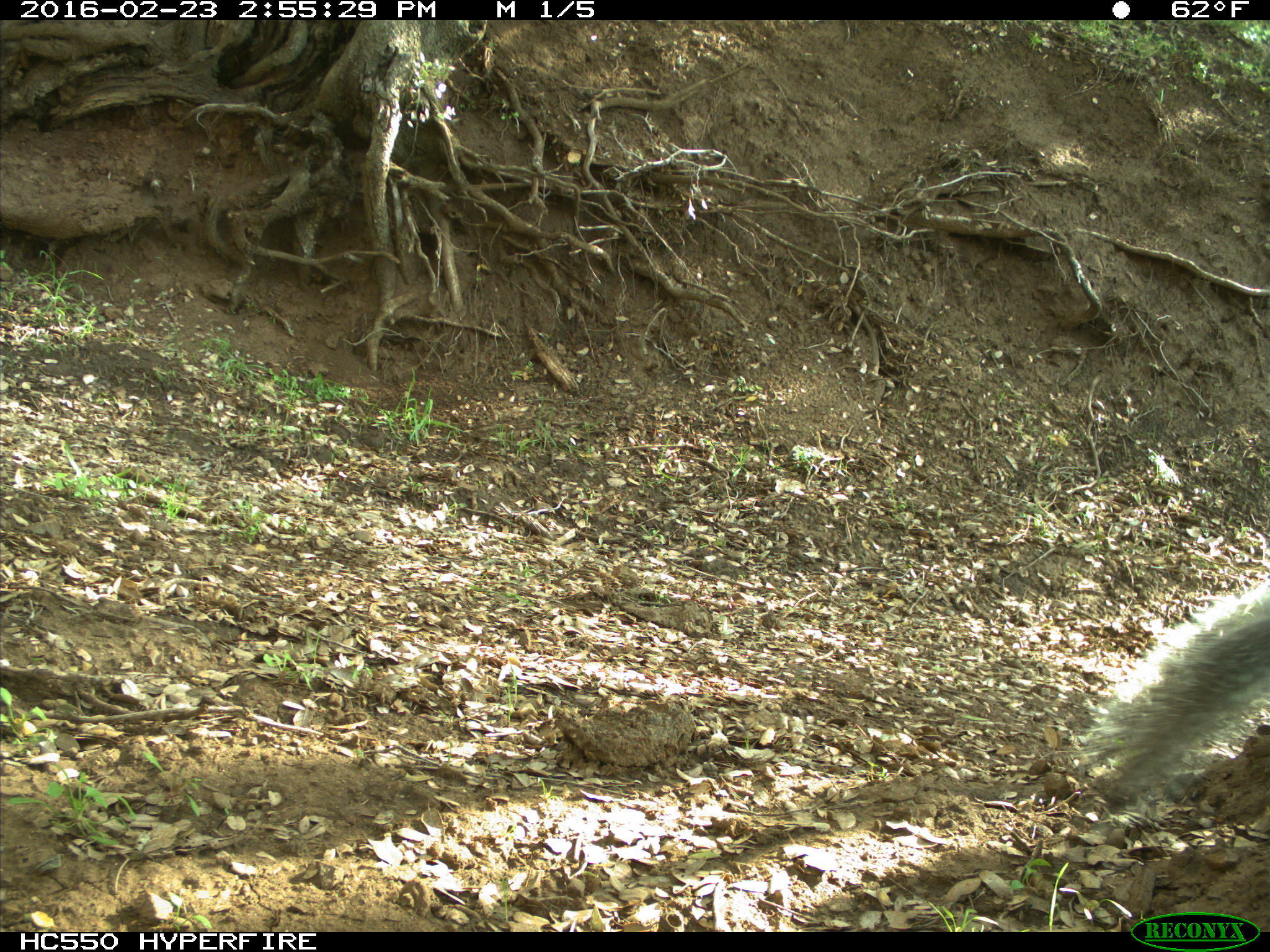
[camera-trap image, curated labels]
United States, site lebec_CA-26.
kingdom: Animalia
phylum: Chordata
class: Mammalia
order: Rodentia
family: Sciuridae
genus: Sciurus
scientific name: Sciurus carolinensis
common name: eastern gray squirrel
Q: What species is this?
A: Sciurus carolinensis (eastern gray squirrel).